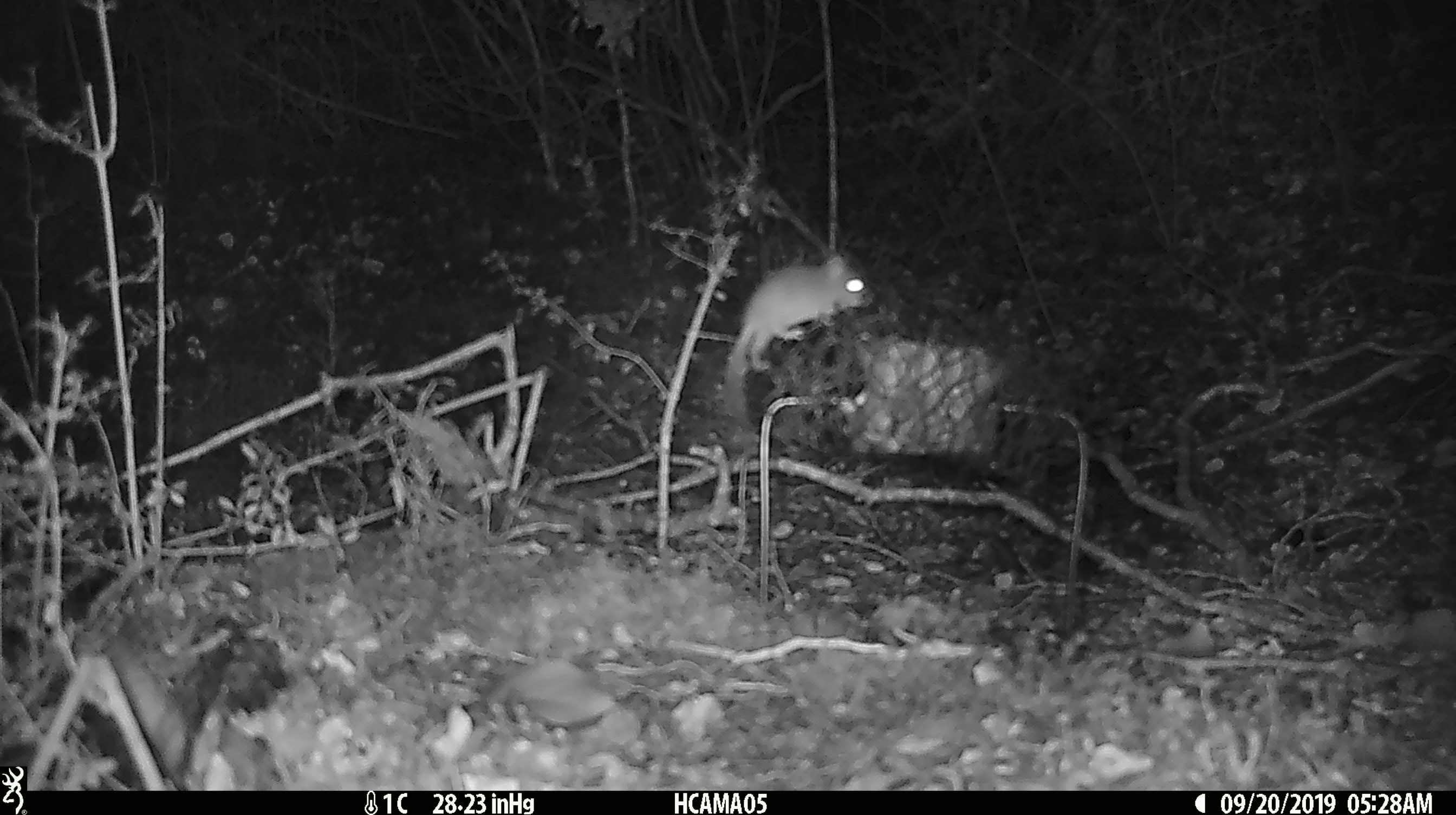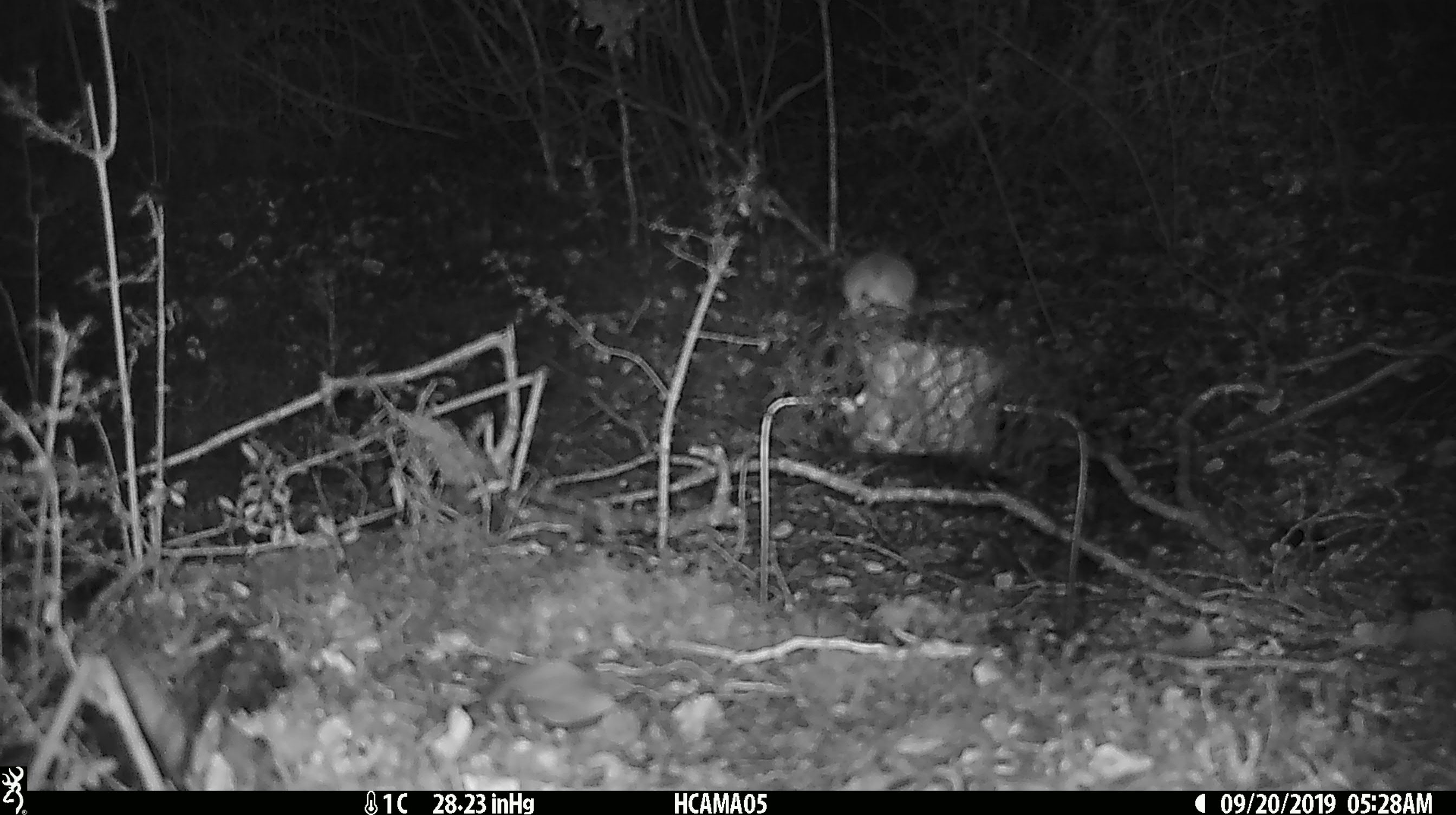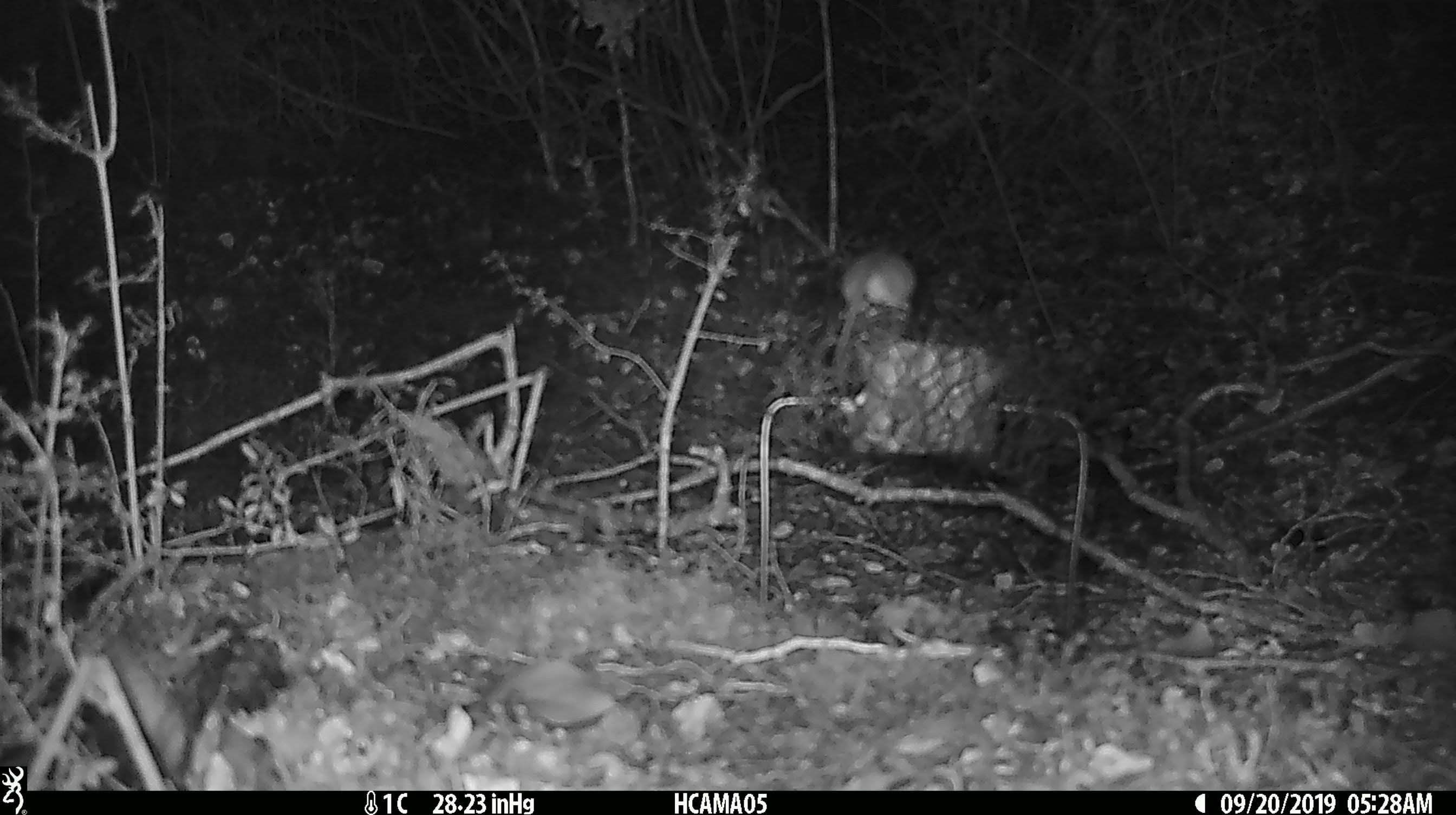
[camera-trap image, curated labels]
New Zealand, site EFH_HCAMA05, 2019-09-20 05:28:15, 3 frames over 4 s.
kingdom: Animalia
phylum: Chordata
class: Mammalia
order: Rodentia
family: Muridae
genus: Mus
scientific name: Mus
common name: mouse